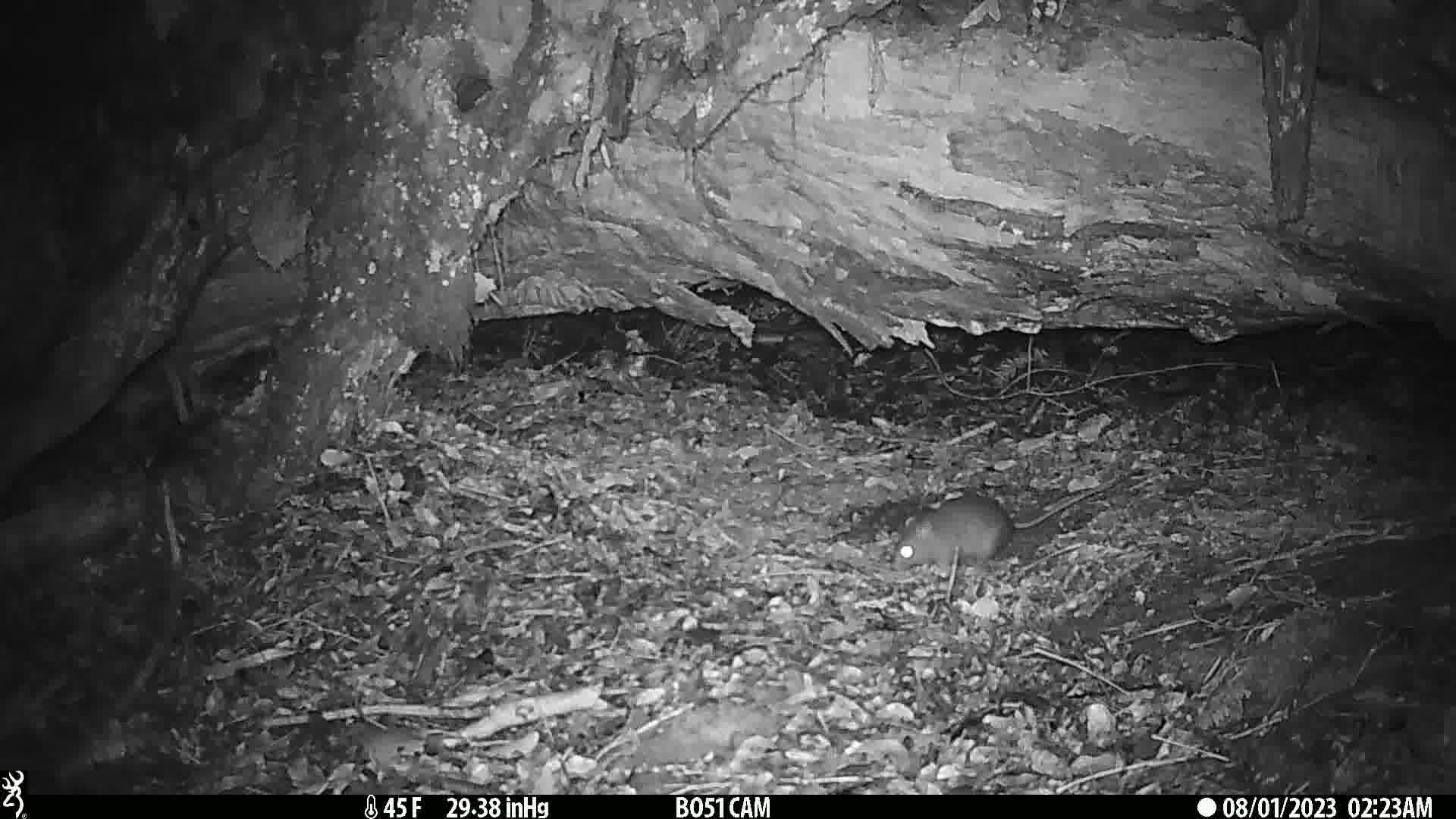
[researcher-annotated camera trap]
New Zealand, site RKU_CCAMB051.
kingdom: Animalia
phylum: Chordata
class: Mammalia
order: Rodentia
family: Muridae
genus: Rattus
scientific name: Rattus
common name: rat